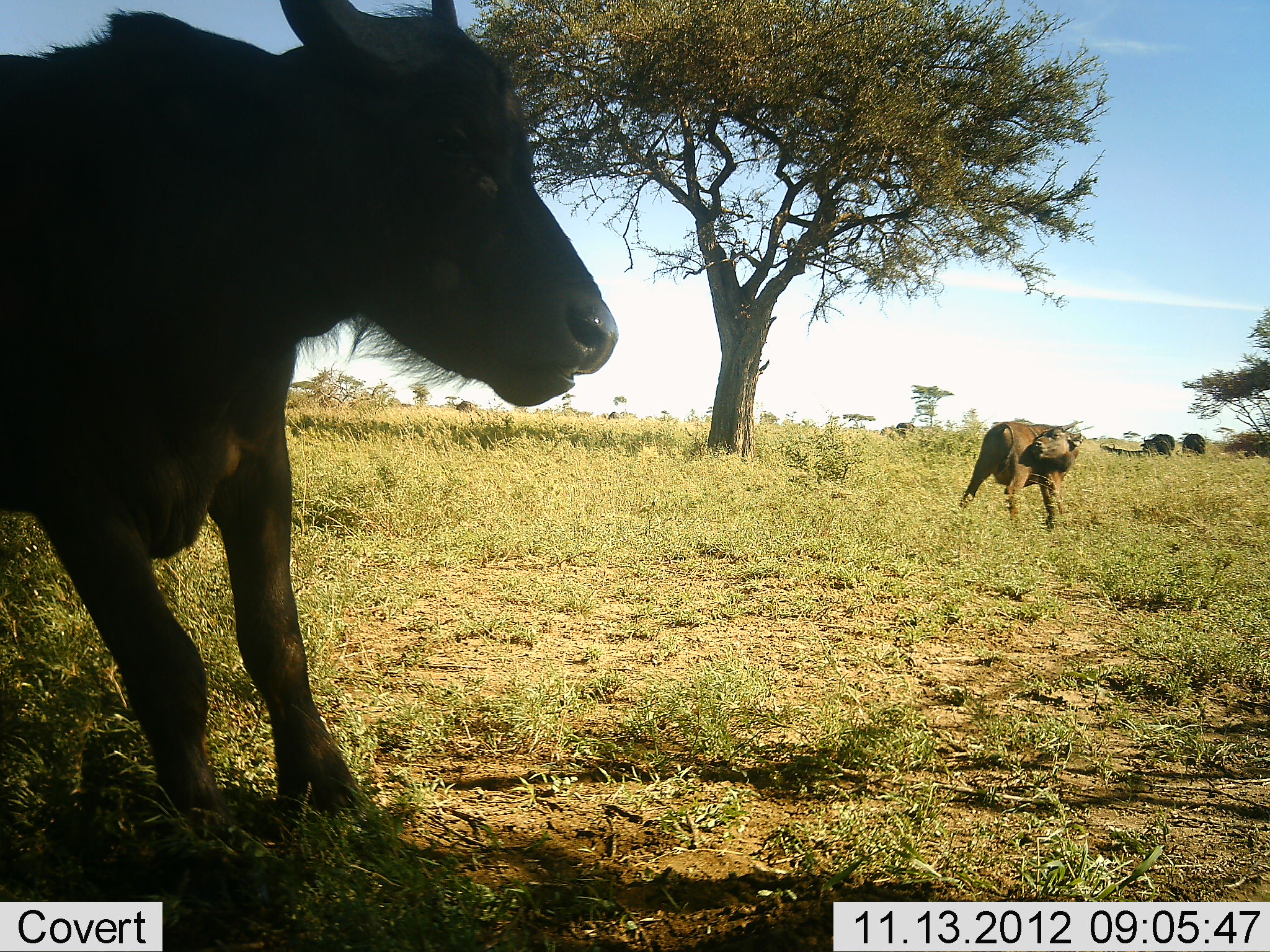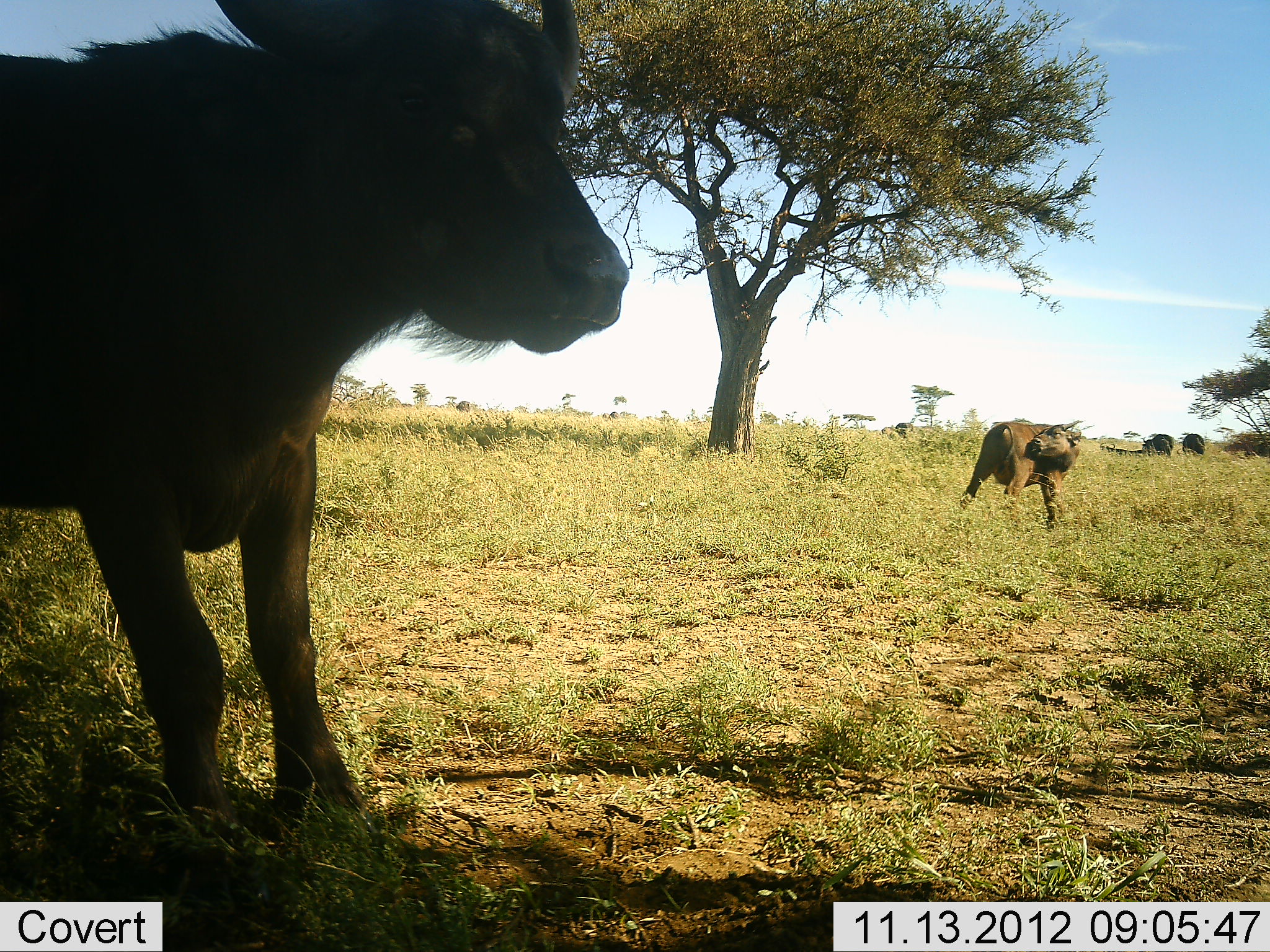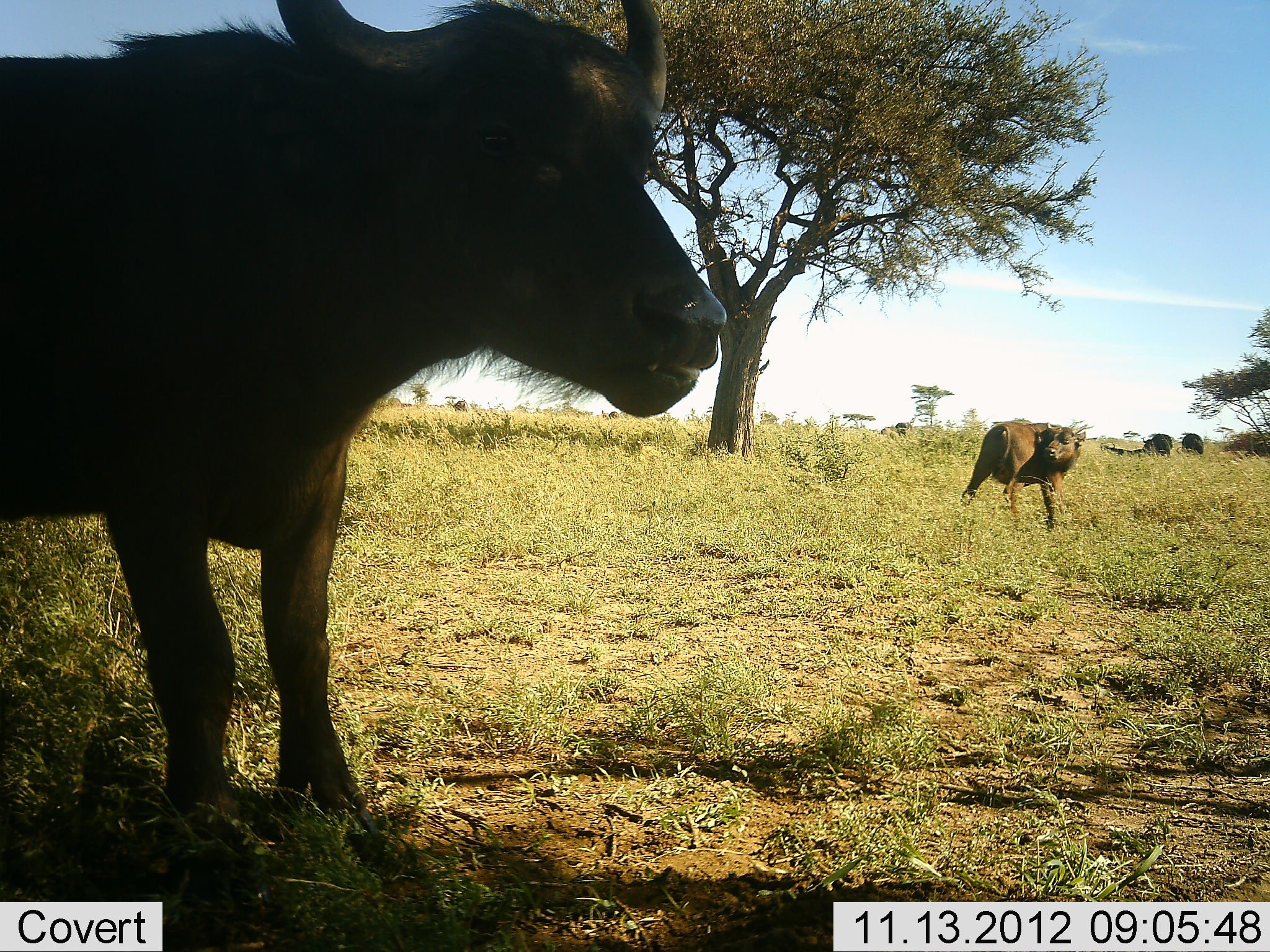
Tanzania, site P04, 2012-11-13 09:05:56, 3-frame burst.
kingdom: Animalia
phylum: Chordata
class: Mammalia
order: Artiodactyla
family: Bovidae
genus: Syncerus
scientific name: Syncerus caffer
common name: cape buffalo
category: buffalo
Buffalo (cape buffalo) (Syncerus caffer), count 4. Behavior (volunteer vote fractions): standing 90%, resting 20%, moving 10%, interacting 0%. Young present (vote fraction): 10%. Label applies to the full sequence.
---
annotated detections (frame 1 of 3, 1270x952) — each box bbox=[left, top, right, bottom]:
animal: bbox=[2, 2, 621, 856]; bbox=[961, 417, 1082, 532]; bbox=[1098, 442, 1151, 459]; bbox=[1139, 436, 1173, 460]; bbox=[1182, 433, 1207, 456]; bbox=[1150, 433, 1174, 450]; bbox=[895, 420, 916, 436]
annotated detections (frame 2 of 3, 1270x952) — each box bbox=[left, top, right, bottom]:
animal: bbox=[0, 2, 632, 856]; bbox=[960, 418, 1083, 530]; bbox=[1182, 432, 1208, 457]; bbox=[1099, 441, 1145, 455]; bbox=[1143, 438, 1173, 457]; bbox=[1152, 432, 1175, 448]; bbox=[895, 421, 913, 439]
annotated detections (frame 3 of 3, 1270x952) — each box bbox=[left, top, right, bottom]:
animal: bbox=[0, 2, 725, 871]; bbox=[961, 418, 1087, 532]; bbox=[1099, 440, 1148, 459]; bbox=[1142, 434, 1174, 459]; bbox=[1180, 433, 1206, 456]